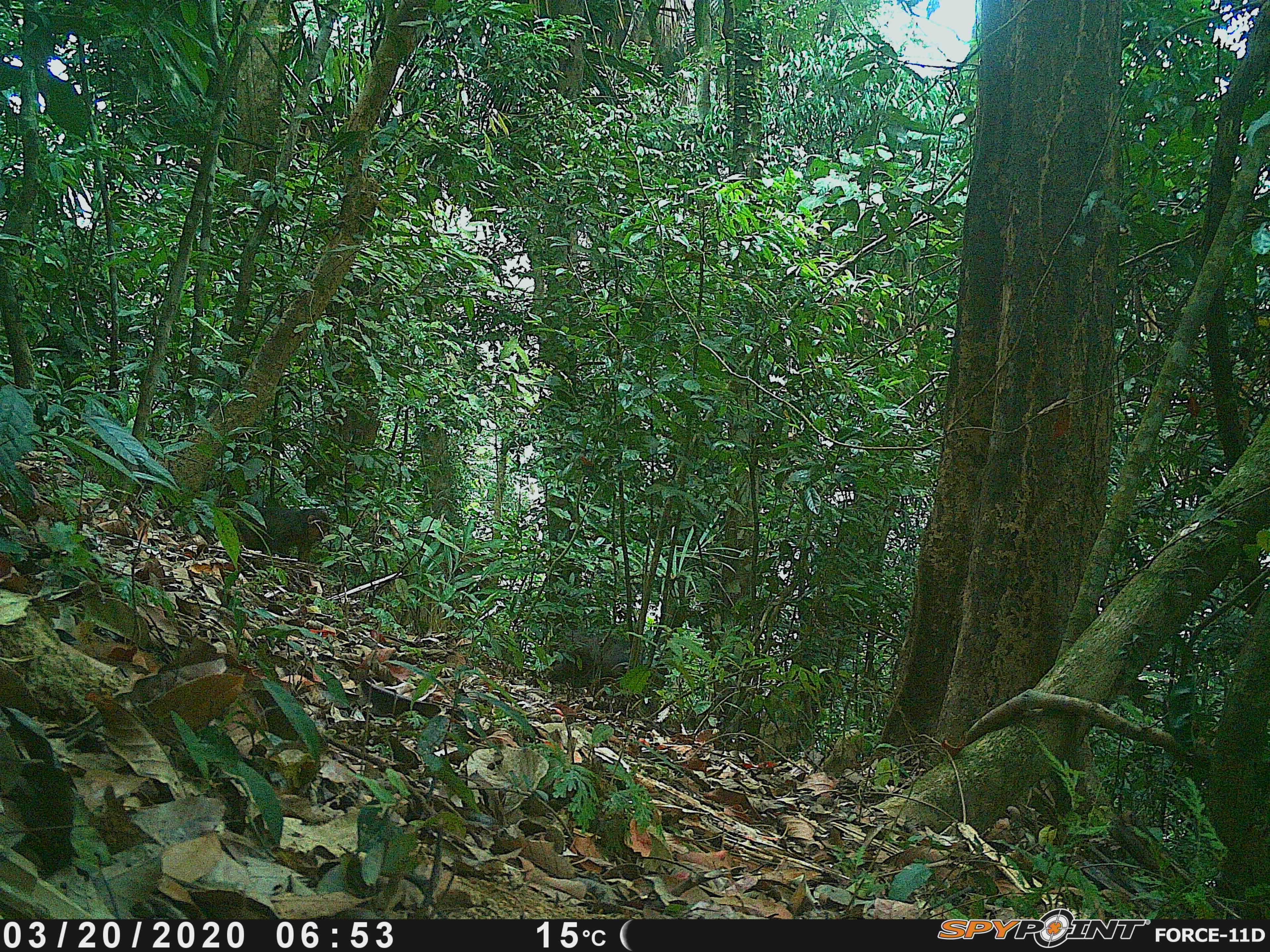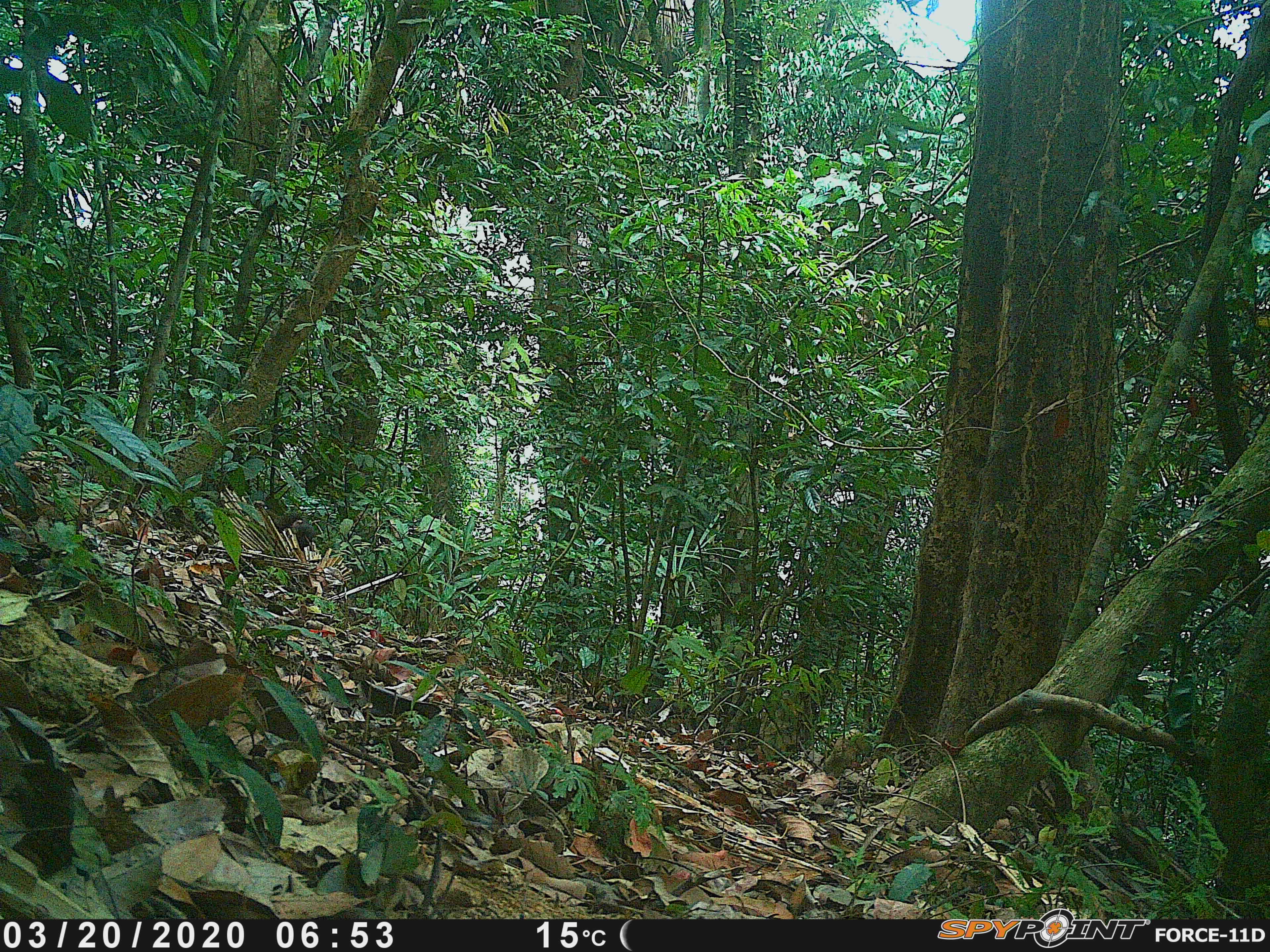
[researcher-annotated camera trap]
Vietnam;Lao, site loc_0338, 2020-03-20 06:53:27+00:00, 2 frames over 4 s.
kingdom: Animalia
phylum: Chordata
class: Mammalia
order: Primates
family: Cercopithecidae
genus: Macaca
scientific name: Macaca arctoides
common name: stump-tailed macaque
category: stump tailed macaque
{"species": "stump tailed macaque (stump-tailed macaque) (Macaca arctoides)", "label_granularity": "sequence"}